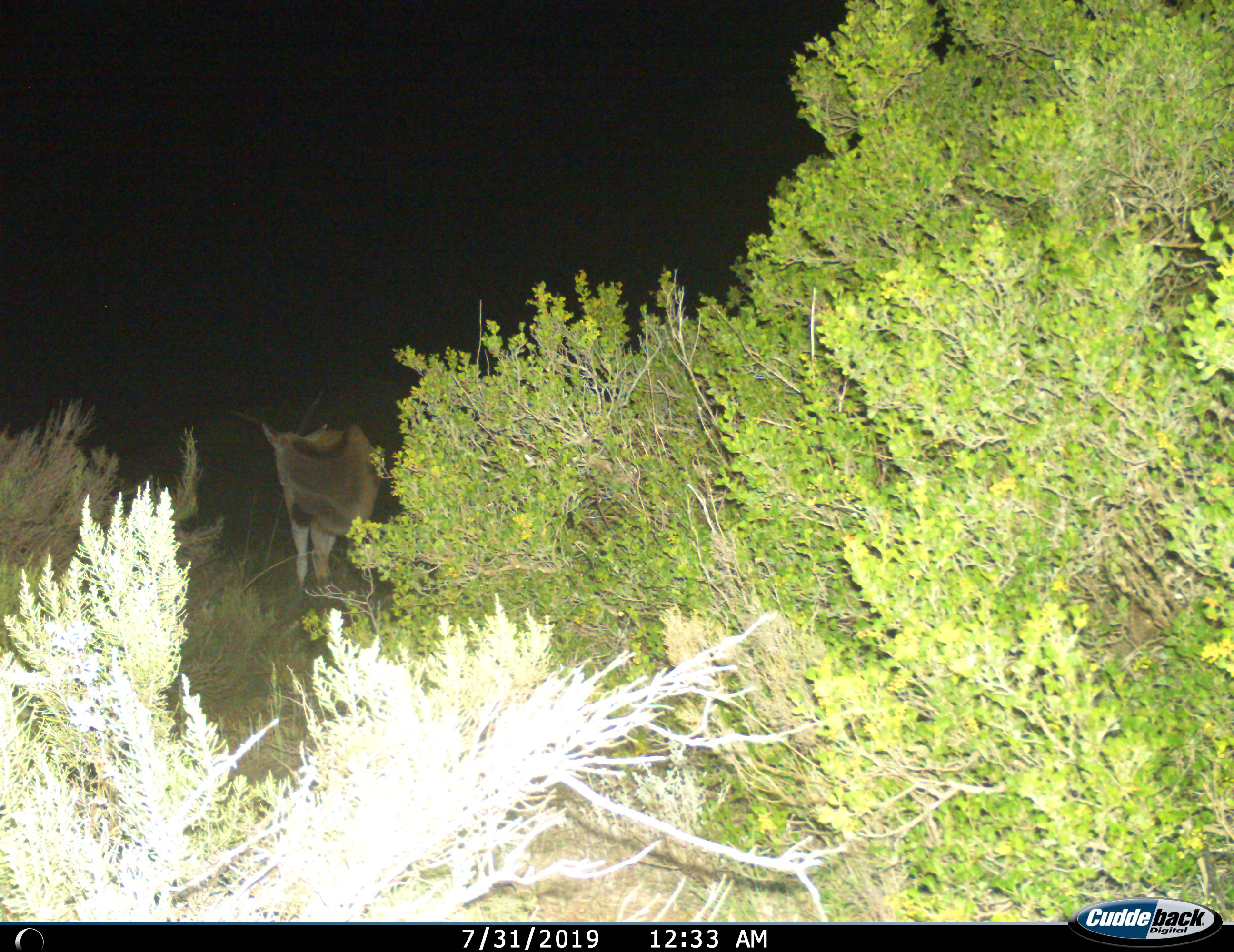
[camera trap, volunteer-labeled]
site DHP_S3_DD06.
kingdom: Animalia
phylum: Chordata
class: Mammalia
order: Artiodactyla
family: Bovidae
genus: Tragelaphus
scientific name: Tragelaphus oryx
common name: eland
Eland (Tragelaphus oryx), count 1. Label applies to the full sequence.